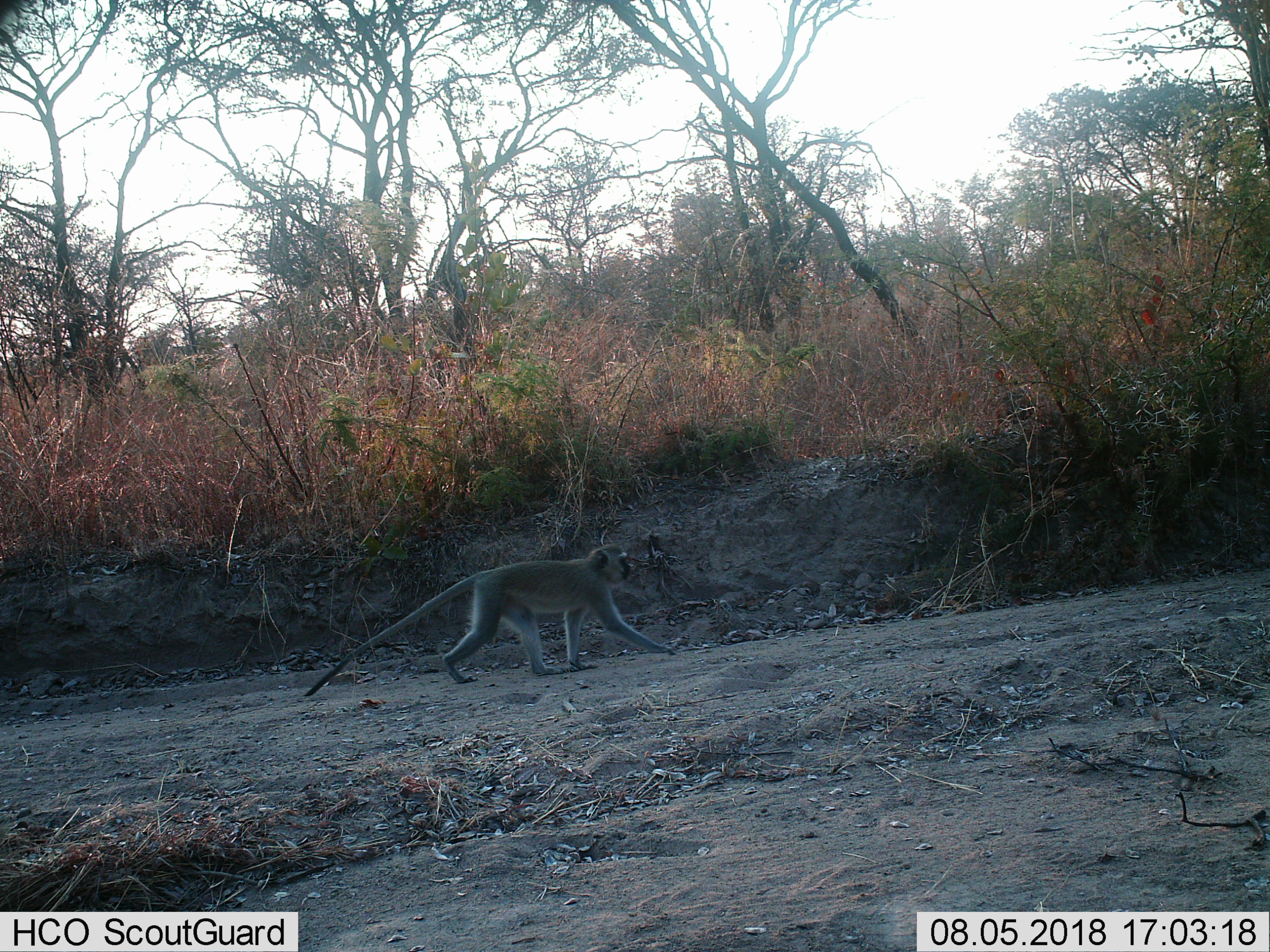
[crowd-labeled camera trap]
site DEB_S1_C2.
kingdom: Animalia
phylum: Chordata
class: Mammalia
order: Primates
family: Cercopithecidae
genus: Chlorocebus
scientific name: Chlorocebus pygerythrus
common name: vervet monkey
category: monkeyvervet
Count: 1.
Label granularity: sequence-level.